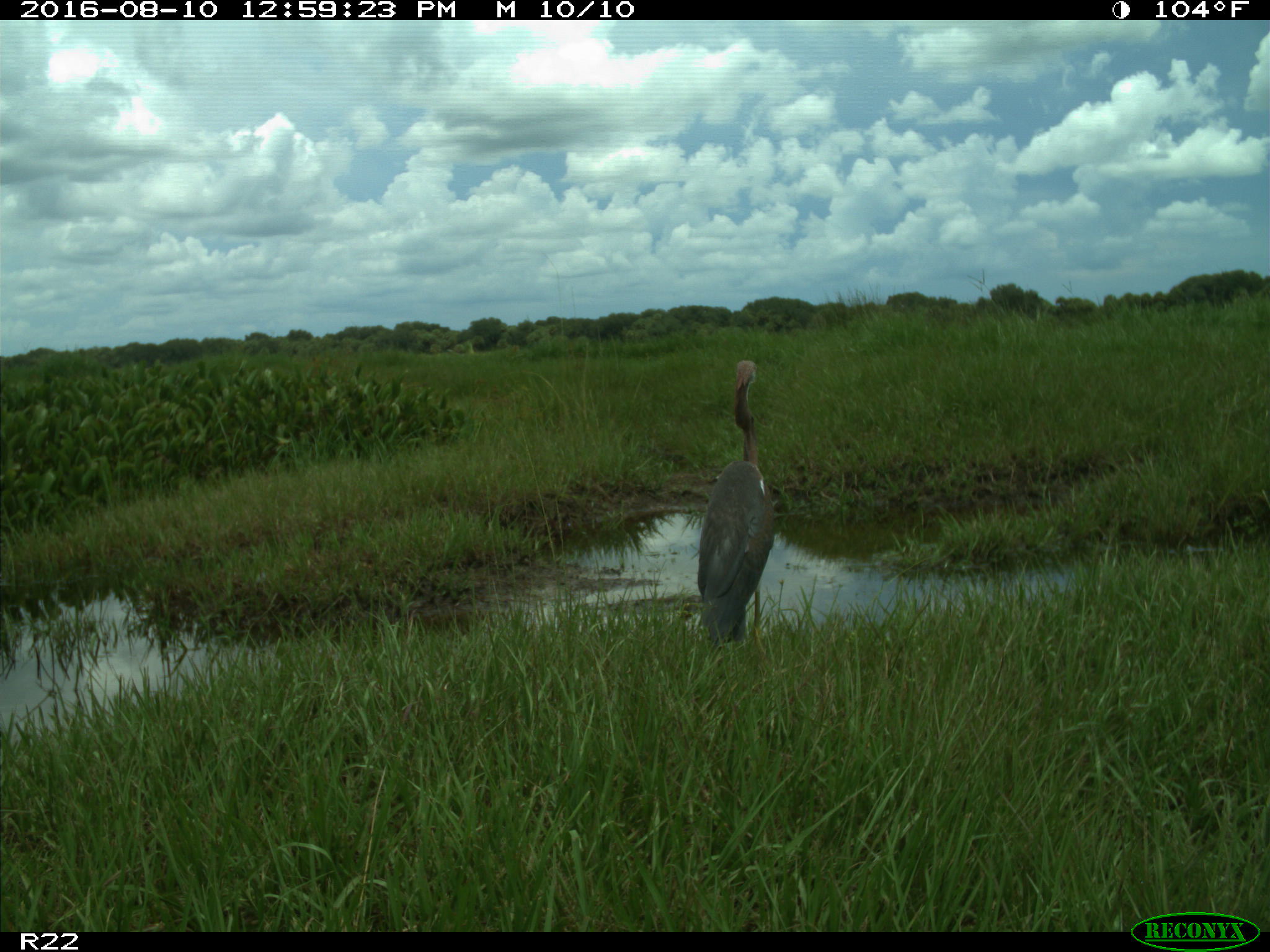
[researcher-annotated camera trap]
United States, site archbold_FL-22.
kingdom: Animalia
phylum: Chordata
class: Aves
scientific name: Aves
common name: birds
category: unidentified bird